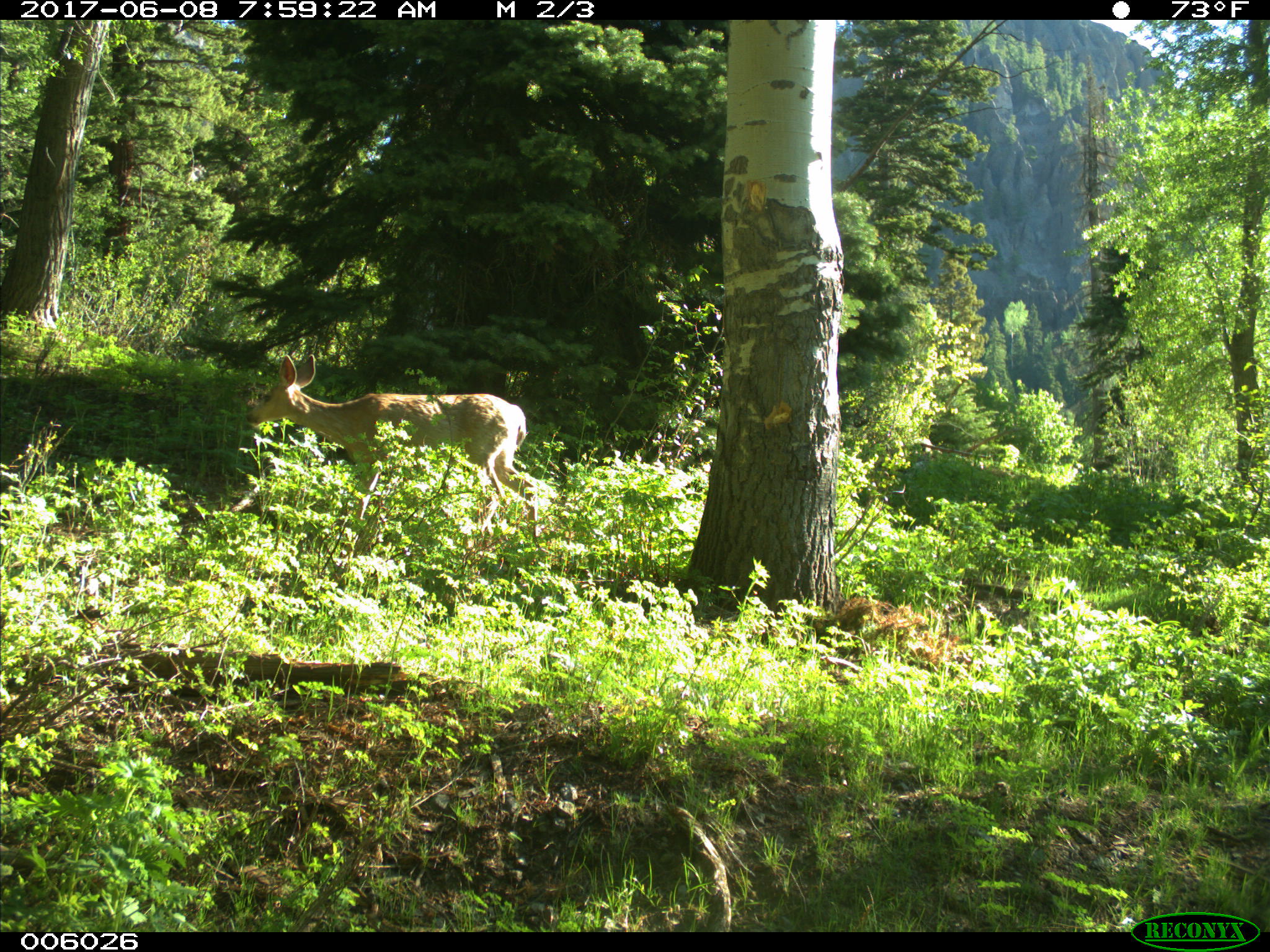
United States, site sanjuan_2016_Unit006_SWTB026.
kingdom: Animalia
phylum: Chordata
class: Mammalia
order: Artiodactyla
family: Cervidae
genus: Odocoileus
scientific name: Odocoileus hemionus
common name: mule deer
Odocoileus hemionus (mule deer).